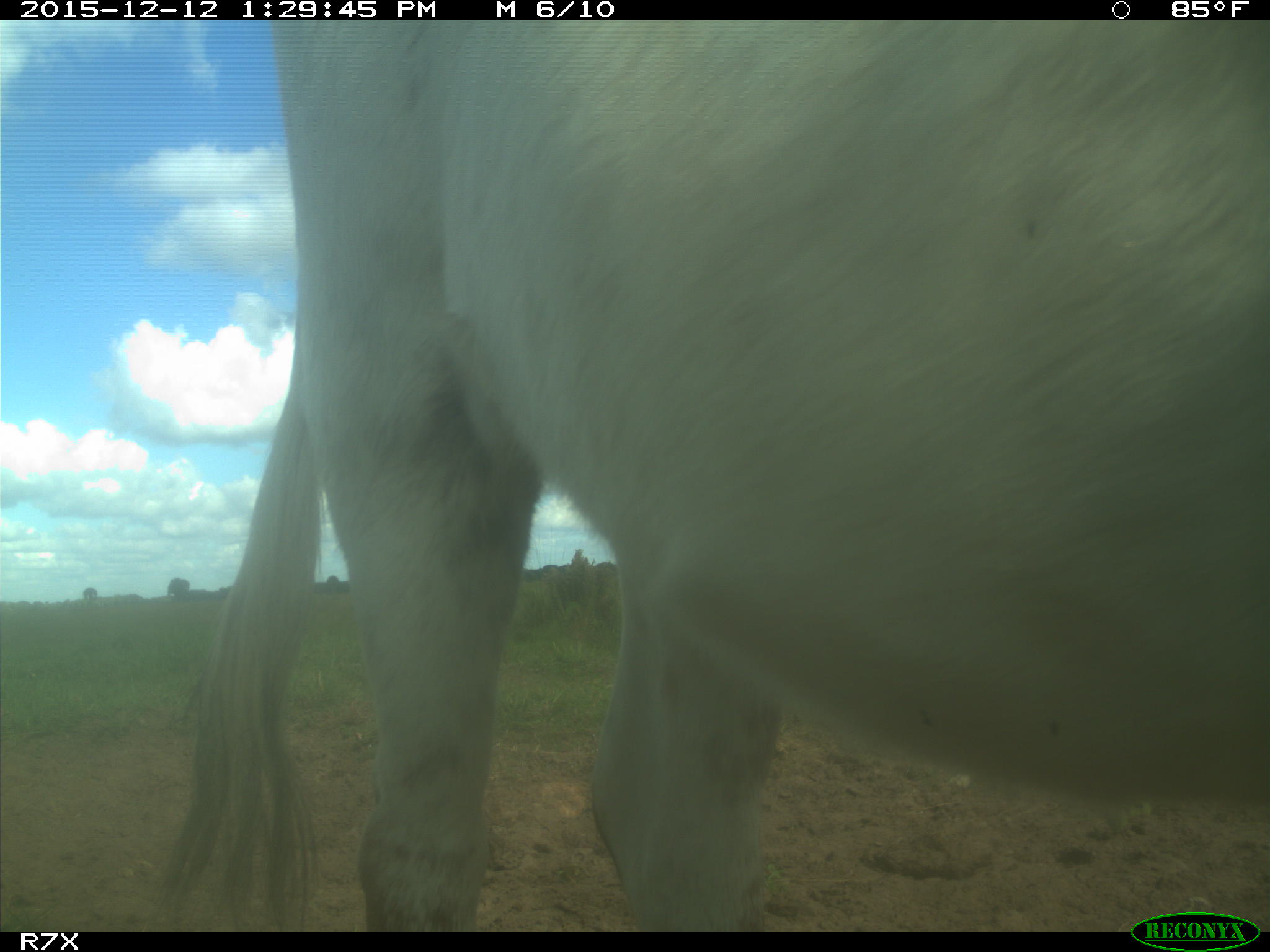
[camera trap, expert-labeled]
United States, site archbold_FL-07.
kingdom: Animalia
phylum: Chordata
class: Mammalia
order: Artiodactyla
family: Bovidae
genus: Bos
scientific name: Bos taurus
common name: domestic cow